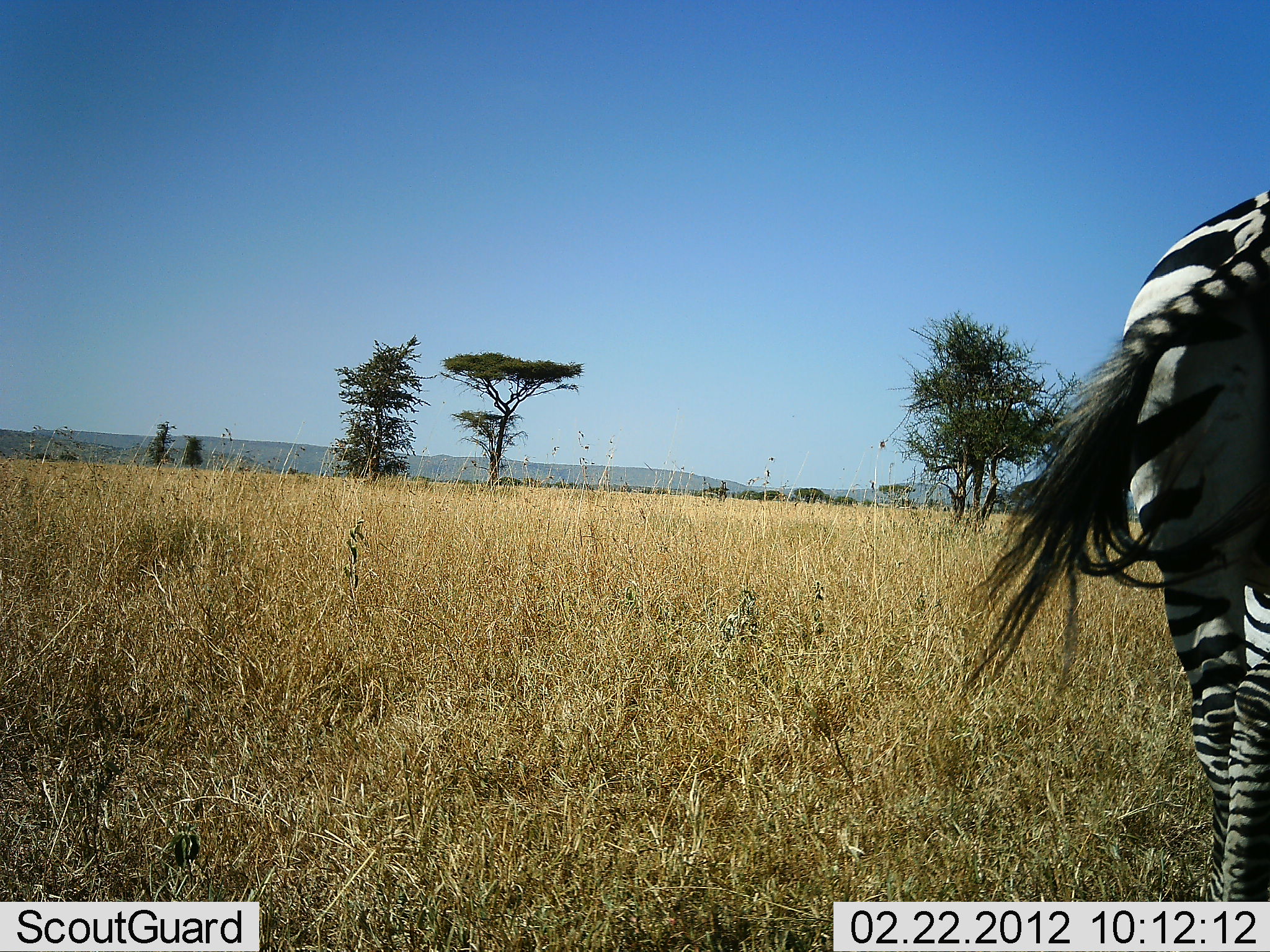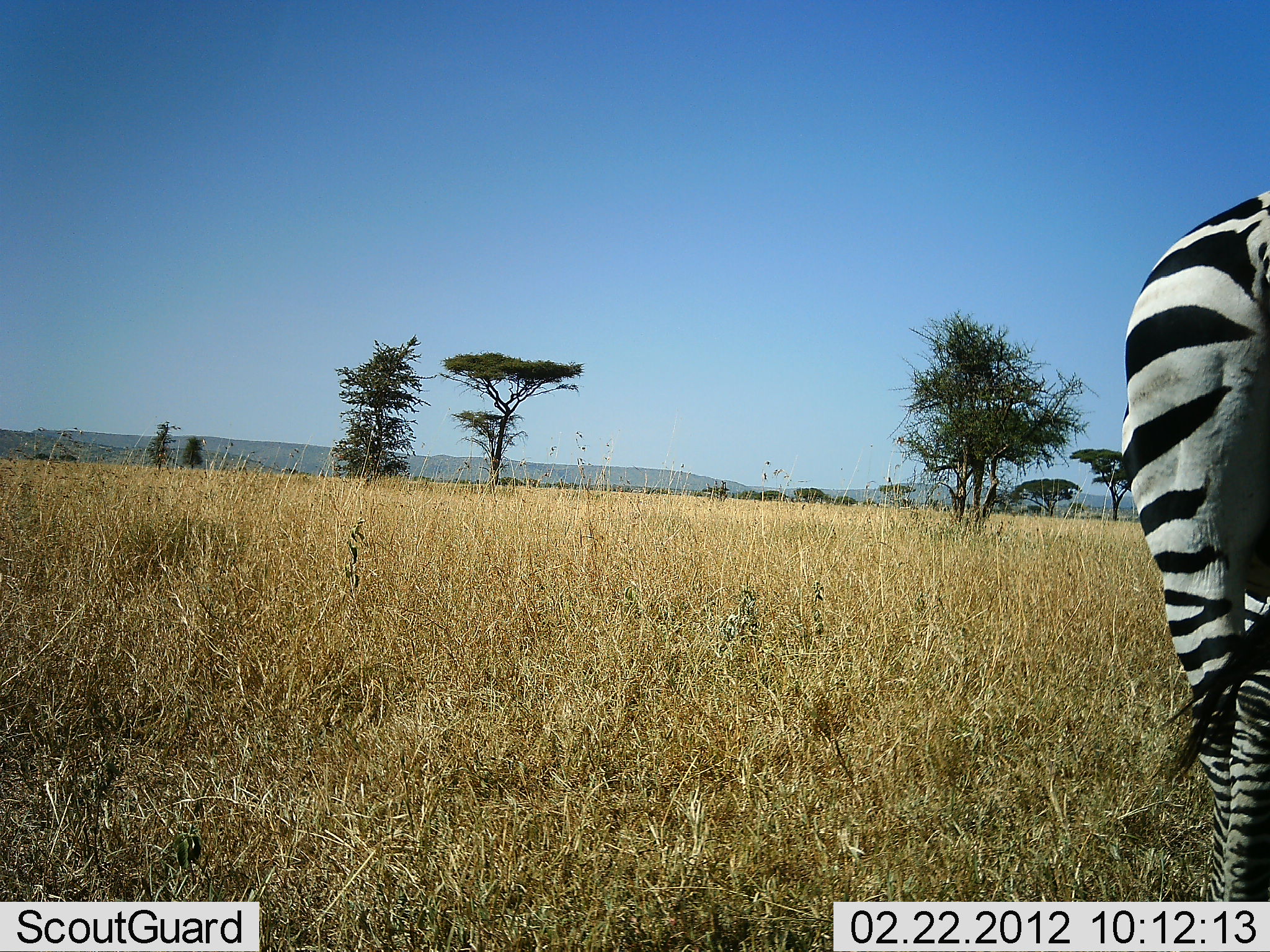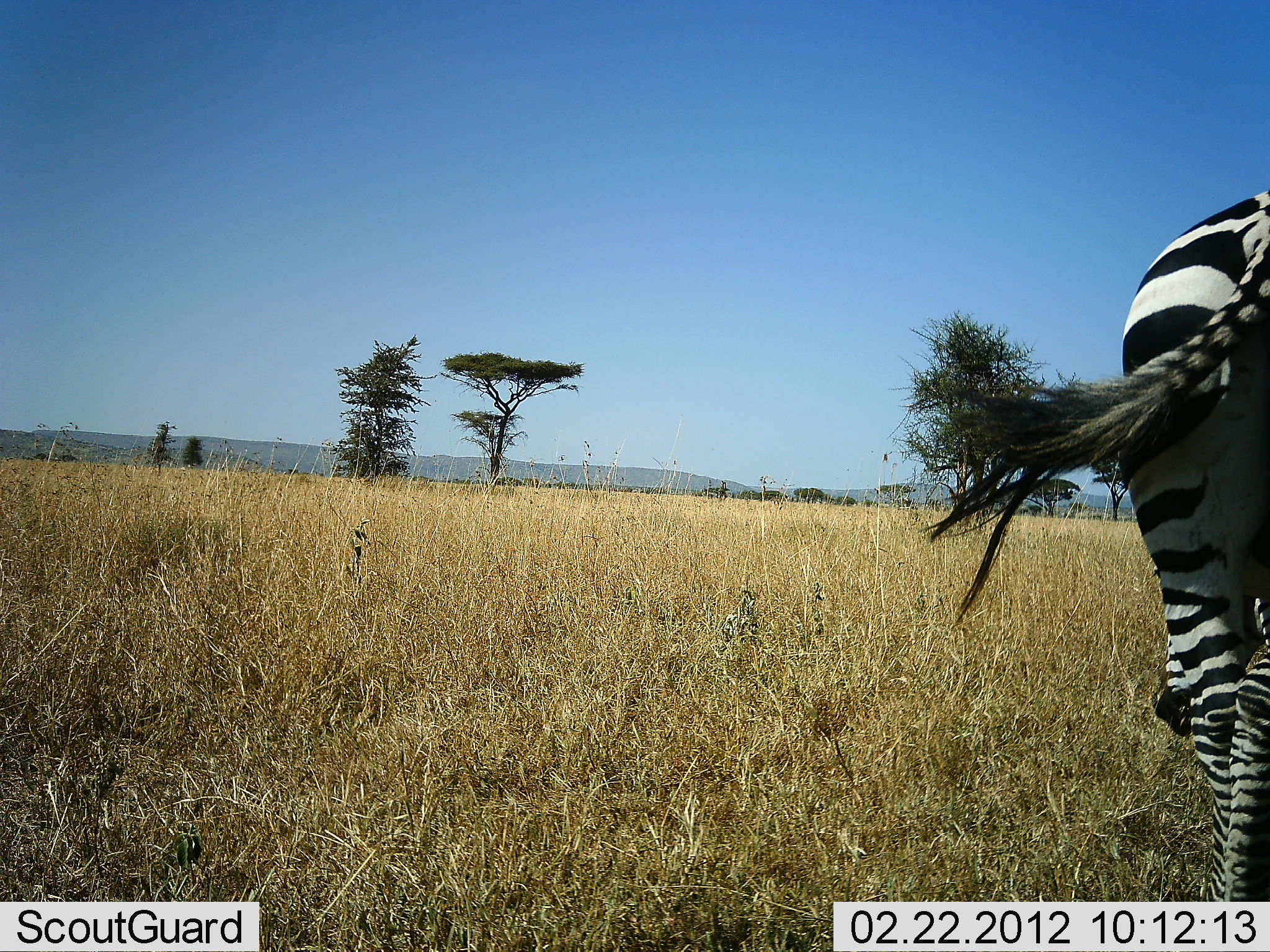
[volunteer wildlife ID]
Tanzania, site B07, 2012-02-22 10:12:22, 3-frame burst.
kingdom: Animalia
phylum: Chordata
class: Mammalia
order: Perissodactyla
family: Equidae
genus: Equus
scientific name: Equus quagga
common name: plains zebra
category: zebra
Zebra (plains zebra) (Equus quagga), count 1. Behavior (volunteer vote fractions): standing 81%, resting 3%, moving 10%, interacting 0%. Young present (vote fraction): 0%. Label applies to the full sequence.